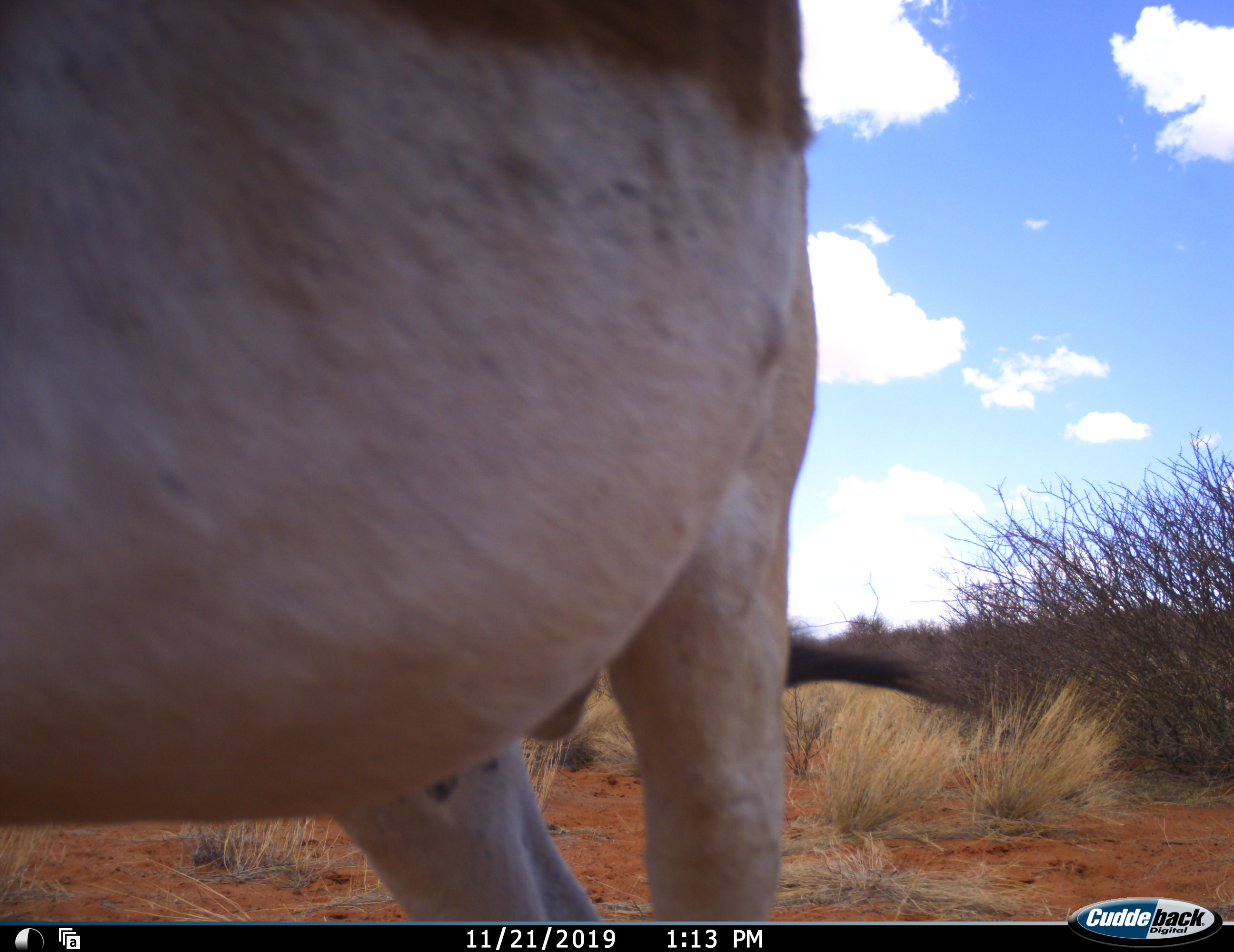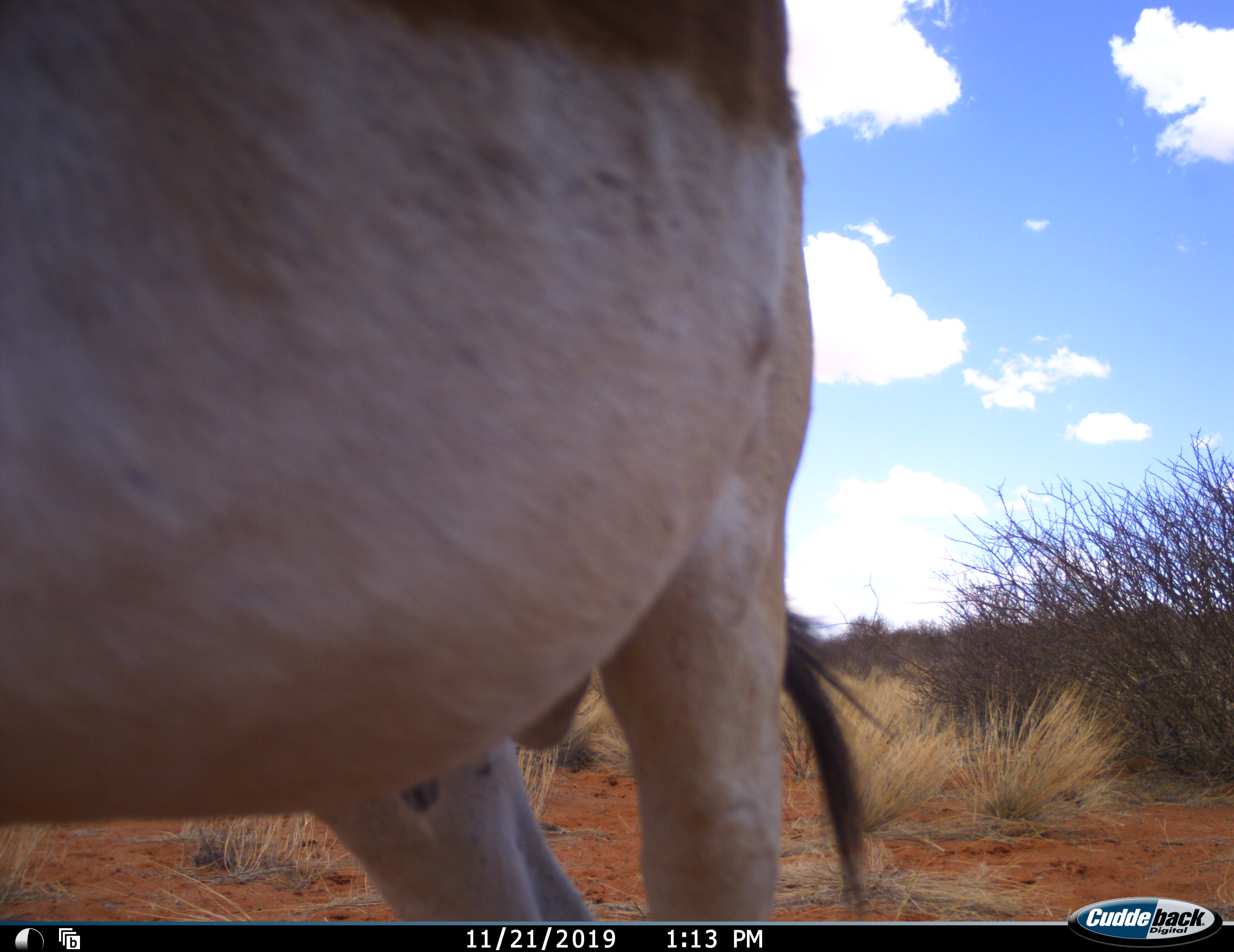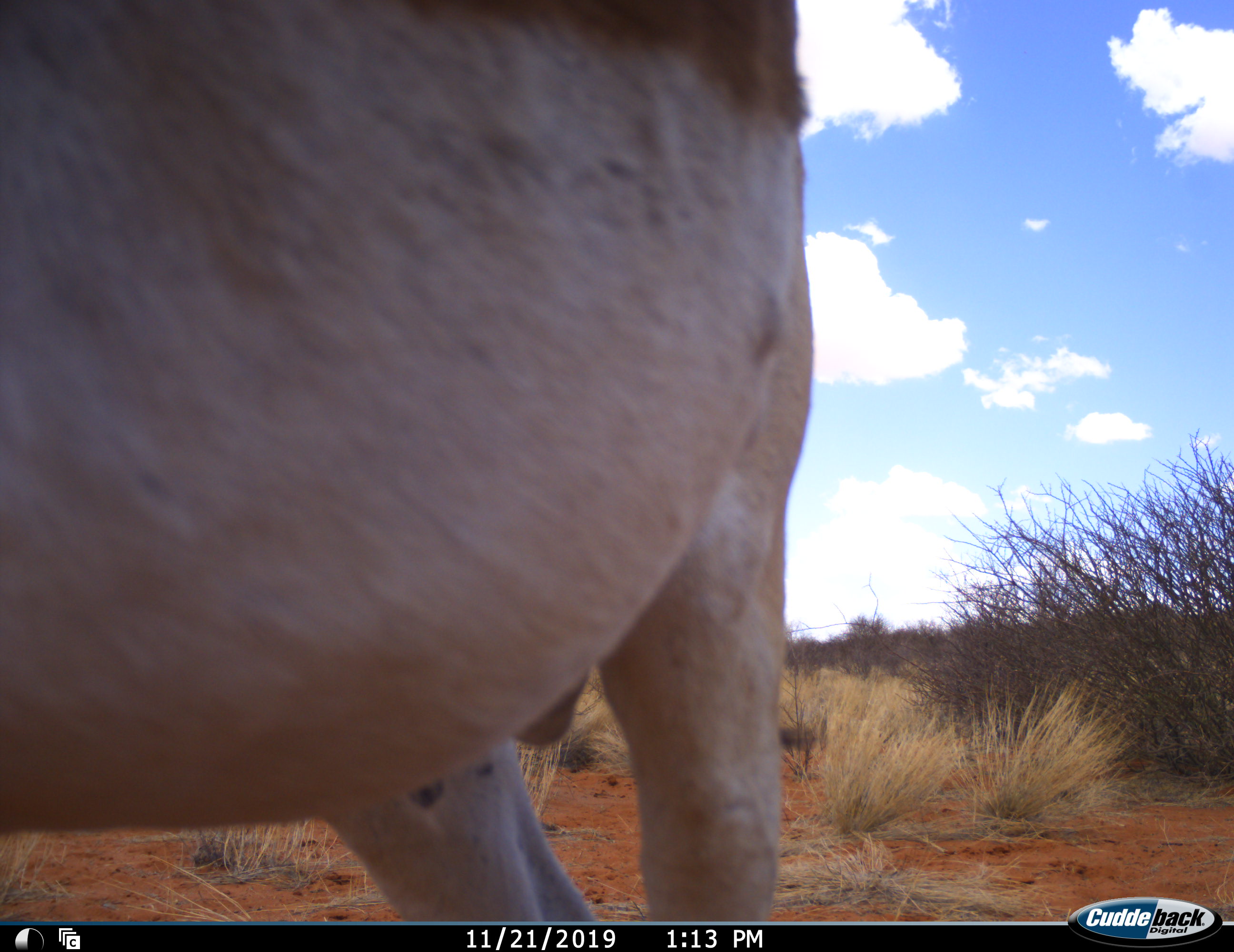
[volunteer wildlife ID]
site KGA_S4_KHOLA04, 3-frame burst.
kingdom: Animalia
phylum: Chordata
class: Mammalia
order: Artiodactyla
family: Bovidae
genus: Antidorcas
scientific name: Antidorcas marsupialis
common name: springbok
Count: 1.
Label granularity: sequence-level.